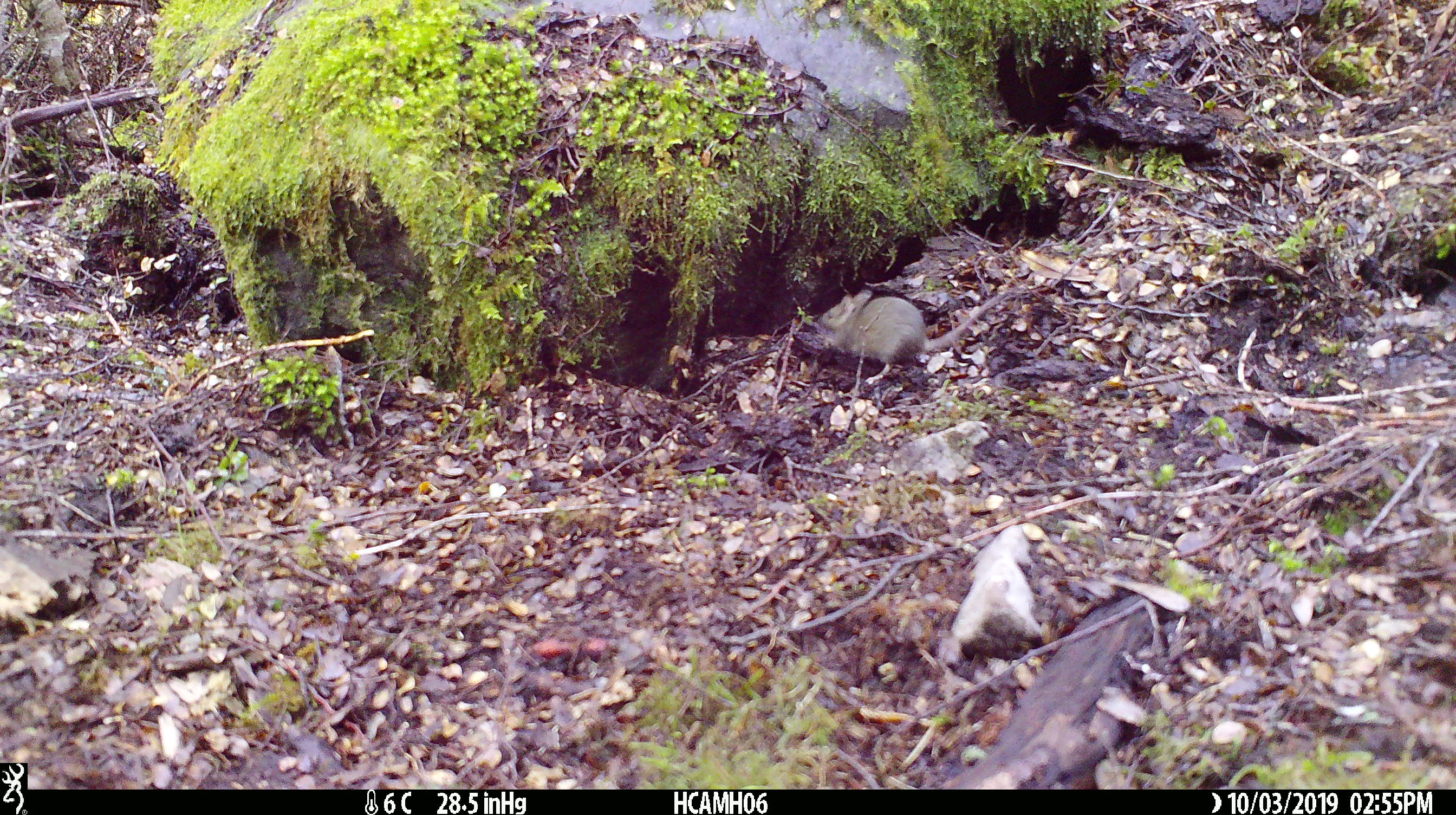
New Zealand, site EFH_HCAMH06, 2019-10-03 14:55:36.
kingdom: Animalia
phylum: Chordata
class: Mammalia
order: Rodentia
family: Muridae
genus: Mus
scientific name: Mus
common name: mouse